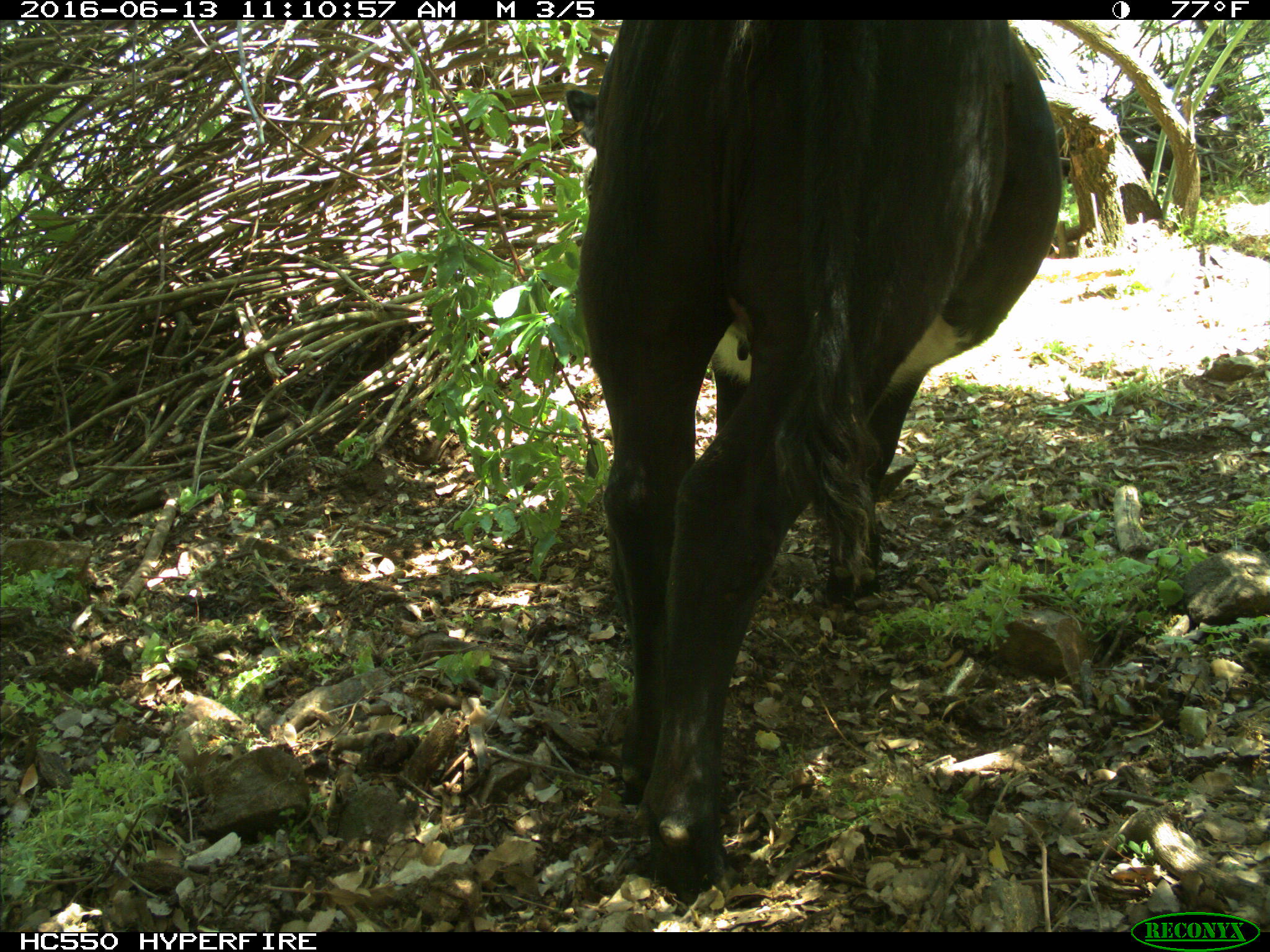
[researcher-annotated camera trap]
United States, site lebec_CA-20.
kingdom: Animalia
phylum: Chordata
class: Mammalia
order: Artiodactyla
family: Bovidae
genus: Bos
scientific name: Bos taurus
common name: domestic cow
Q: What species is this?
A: Bos taurus (domestic cow).